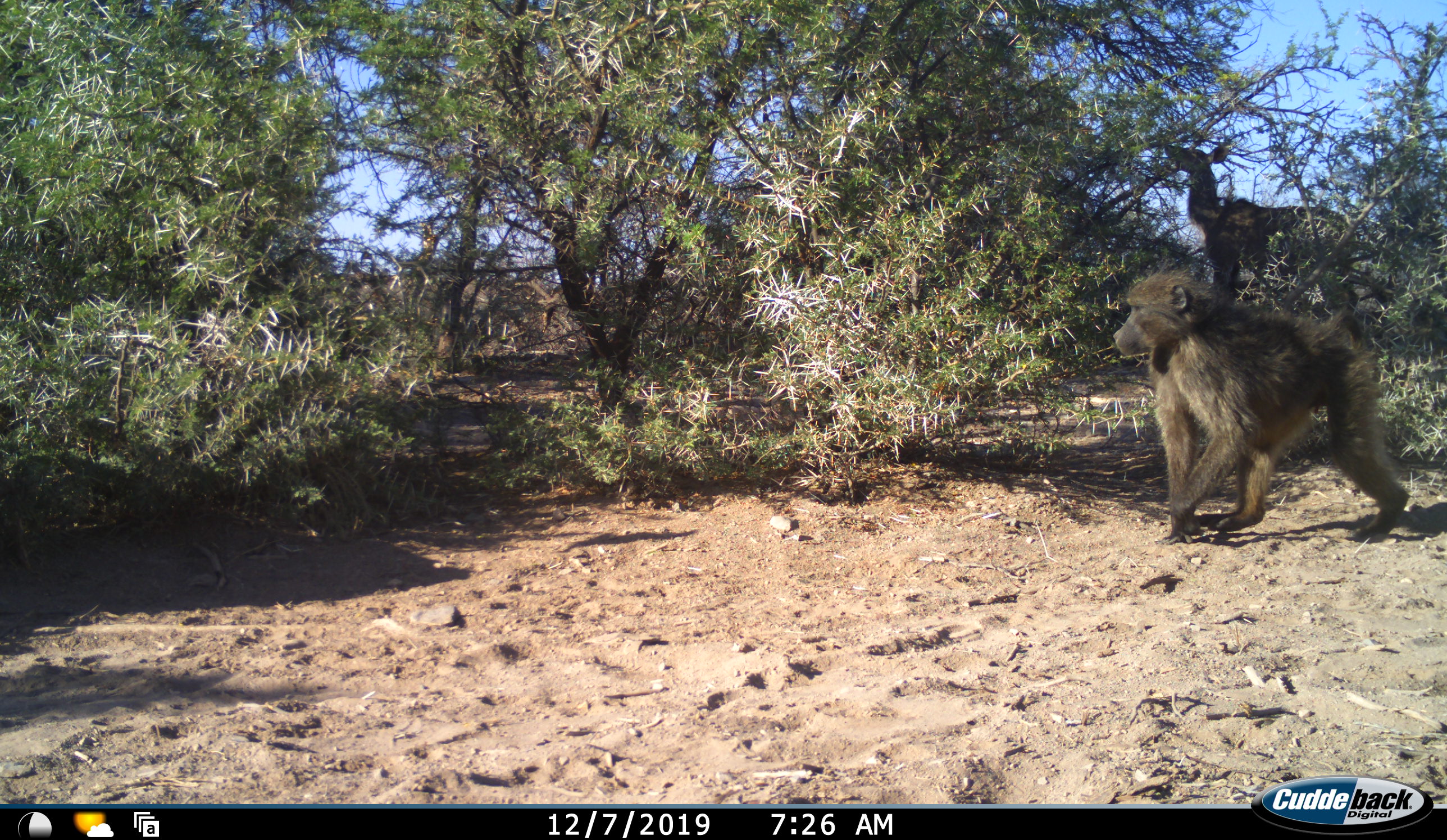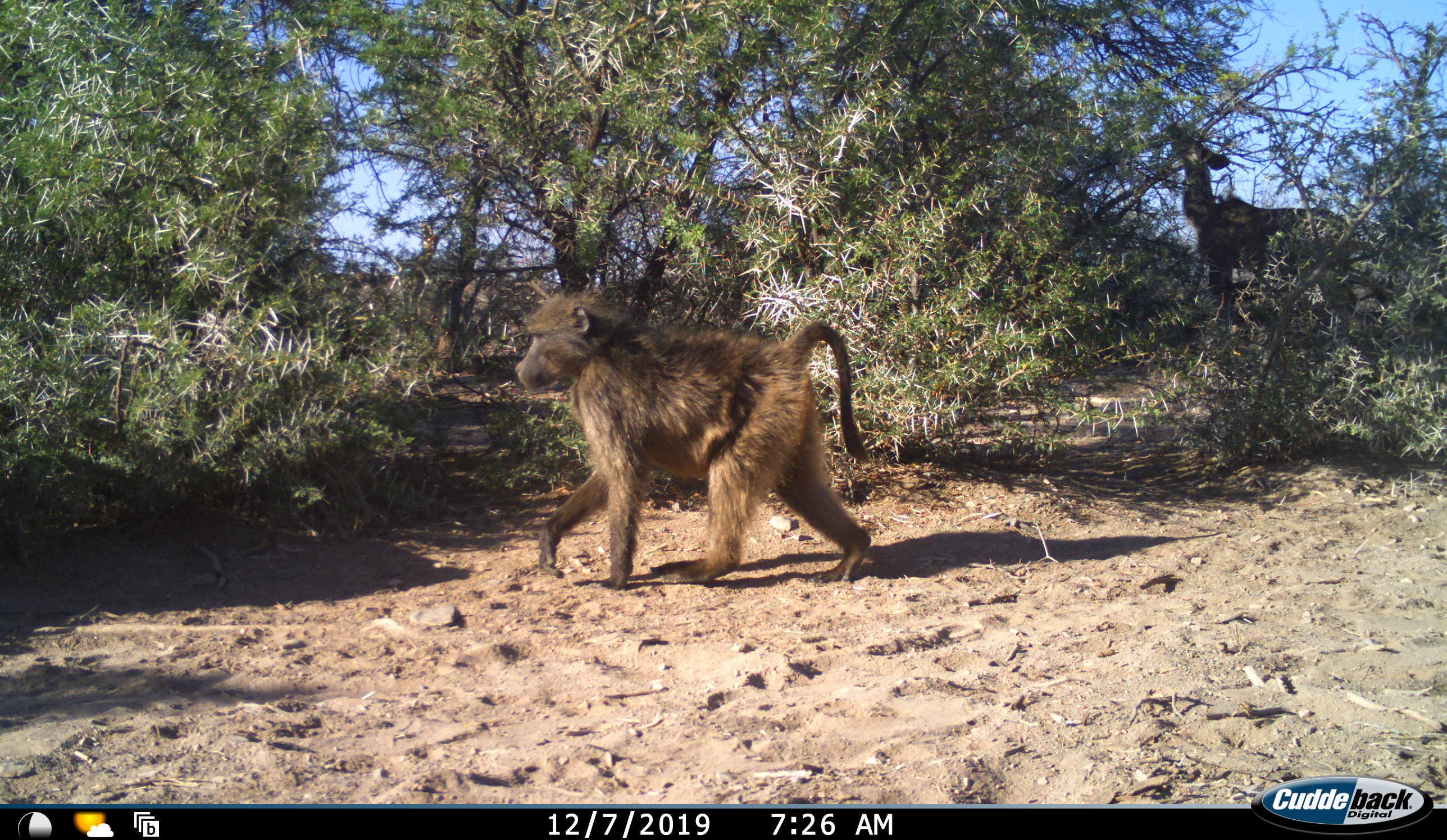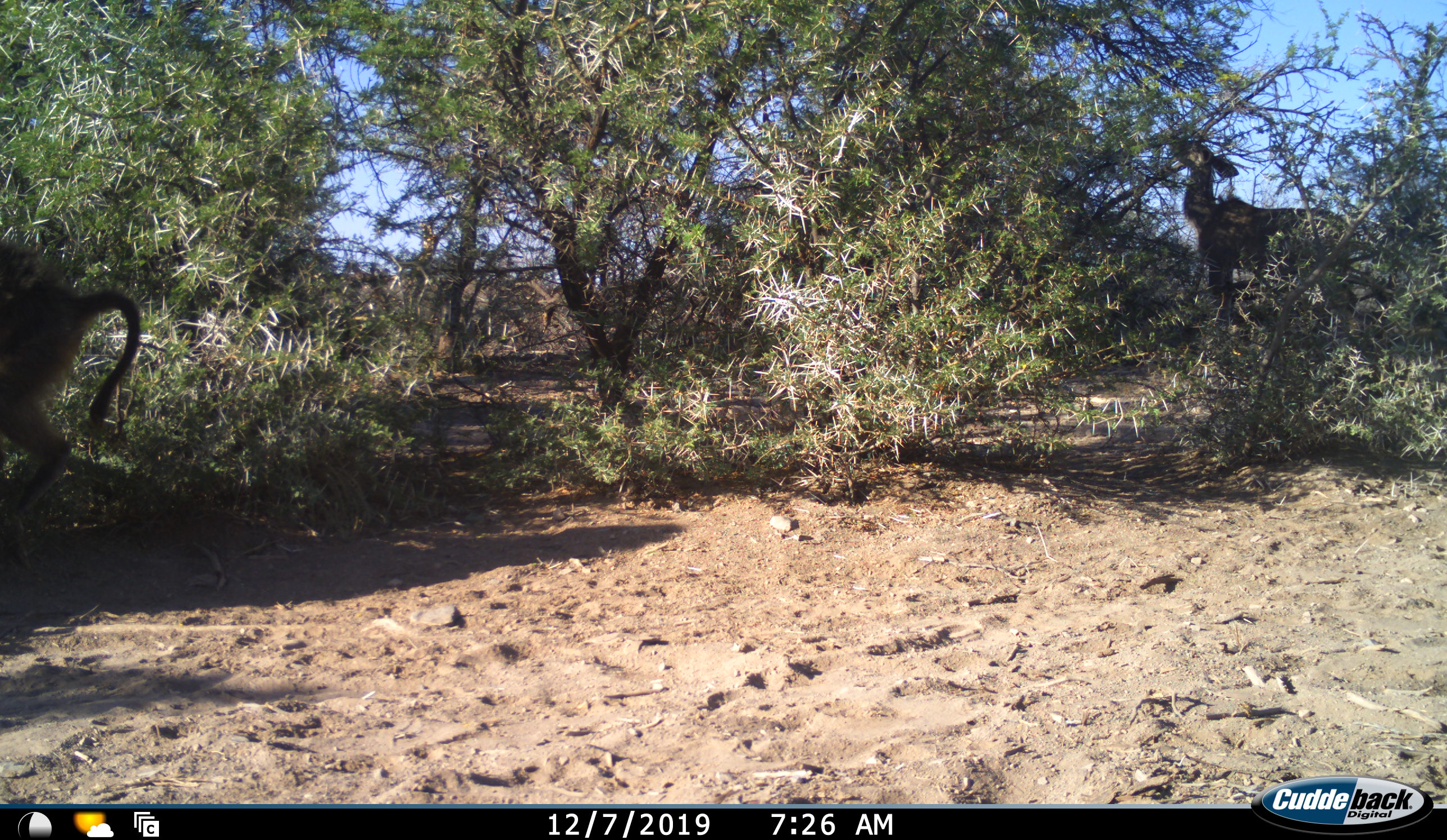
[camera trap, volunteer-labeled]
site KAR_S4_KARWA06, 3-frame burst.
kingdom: Animalia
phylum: Chordata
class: Mammalia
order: Primates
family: Cercopithecidae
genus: Papio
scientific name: Papio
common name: baboon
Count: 1.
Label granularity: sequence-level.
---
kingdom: Animalia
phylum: Chordata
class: Mammalia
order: Artiodactyla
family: Bovidae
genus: Tragelaphus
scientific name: Tragelaphus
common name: kudu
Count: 1.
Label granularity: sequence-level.